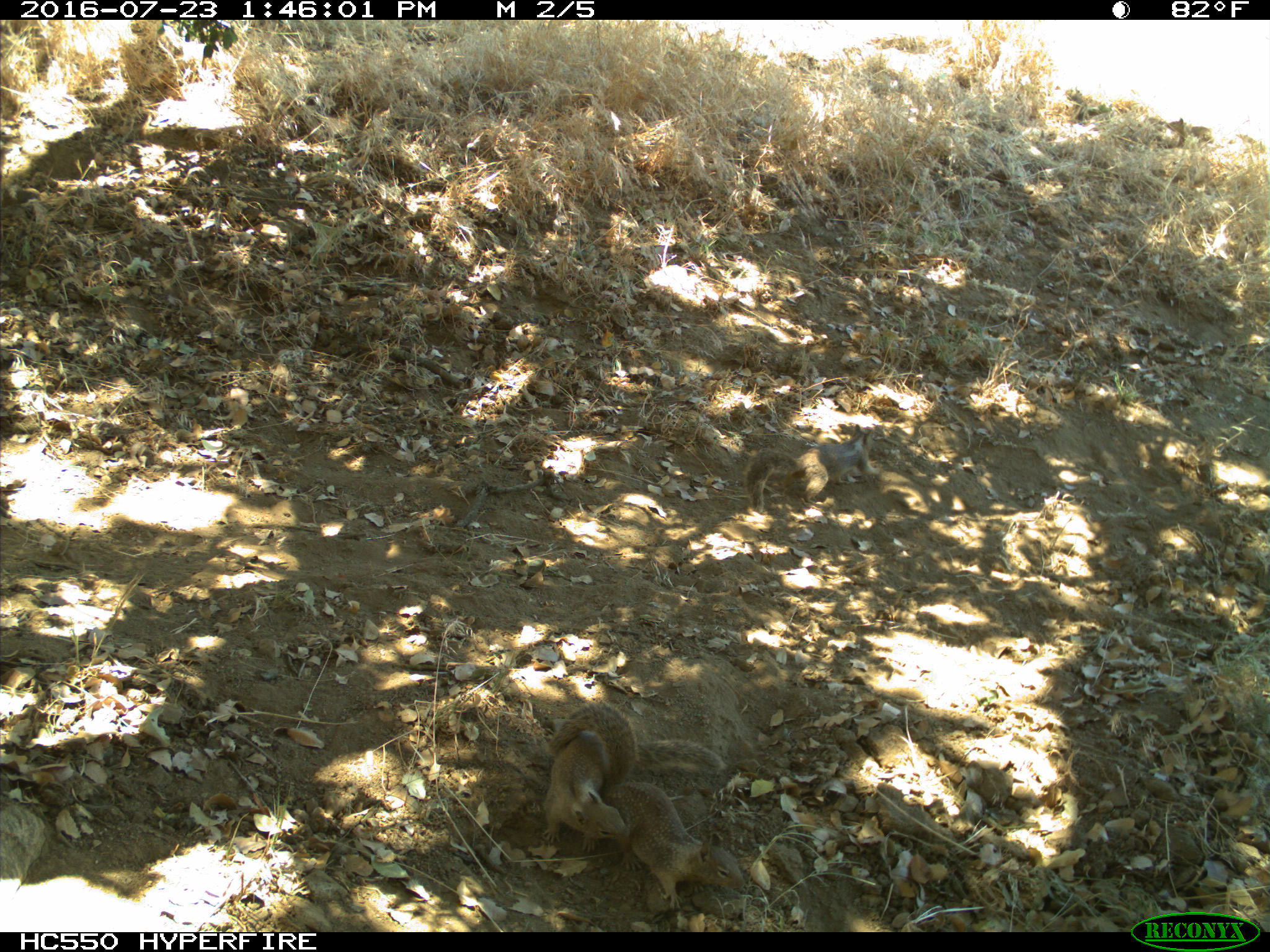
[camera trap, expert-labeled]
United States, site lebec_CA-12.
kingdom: Animalia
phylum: Chordata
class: Mammalia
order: Rodentia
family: Sciuridae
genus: Otospermophilus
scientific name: Otospermophilus beecheyi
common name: california ground squirrel